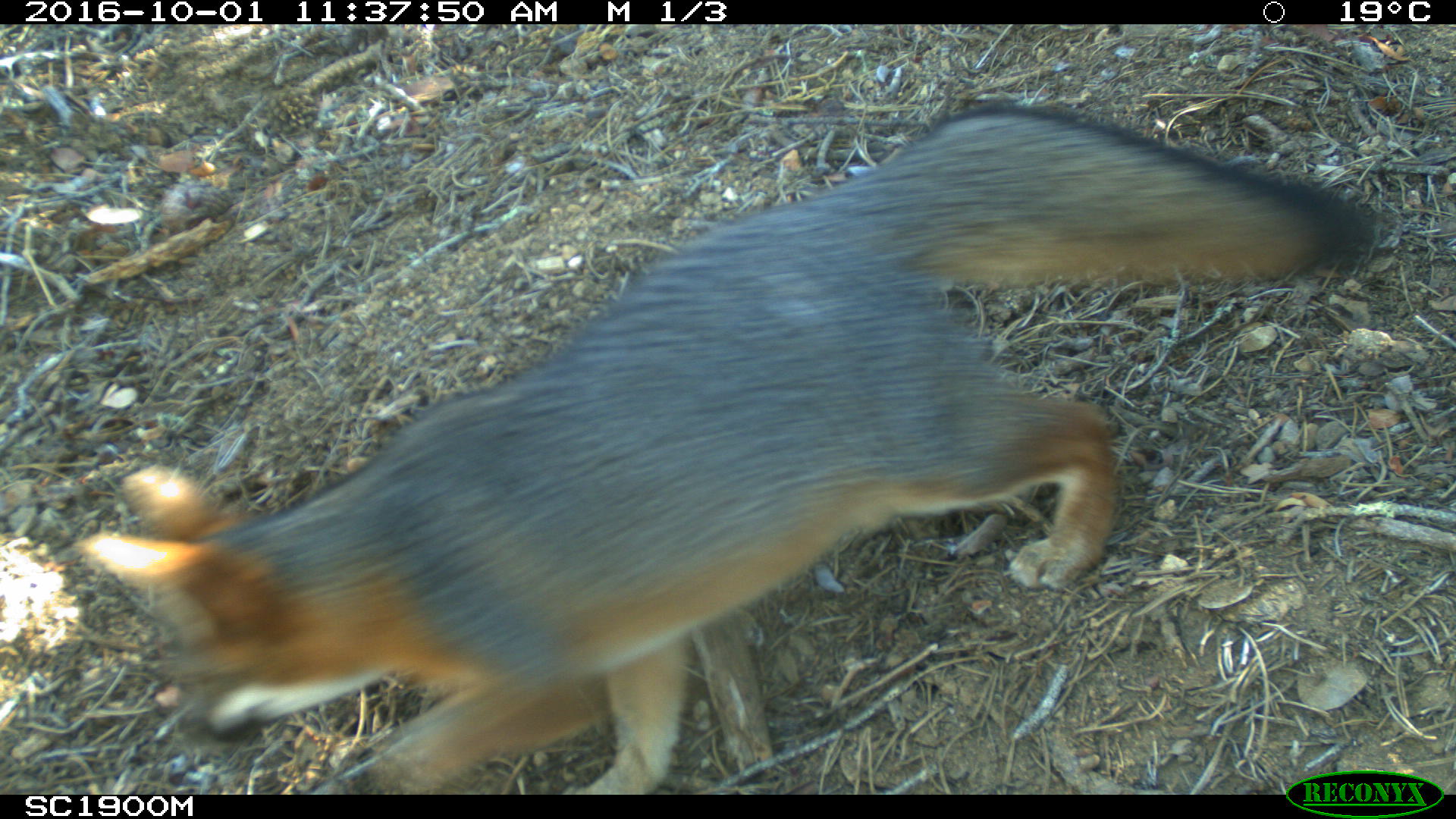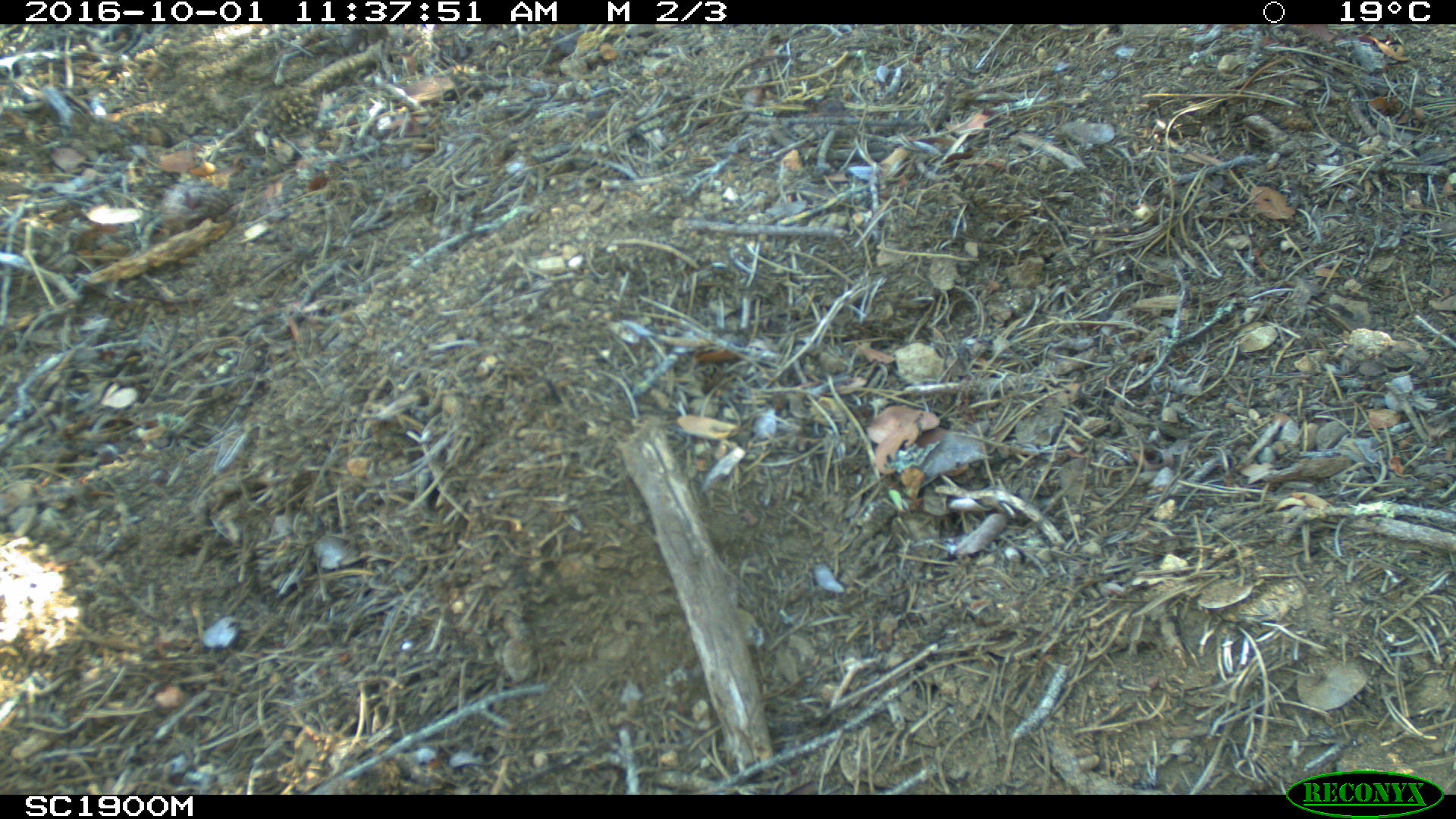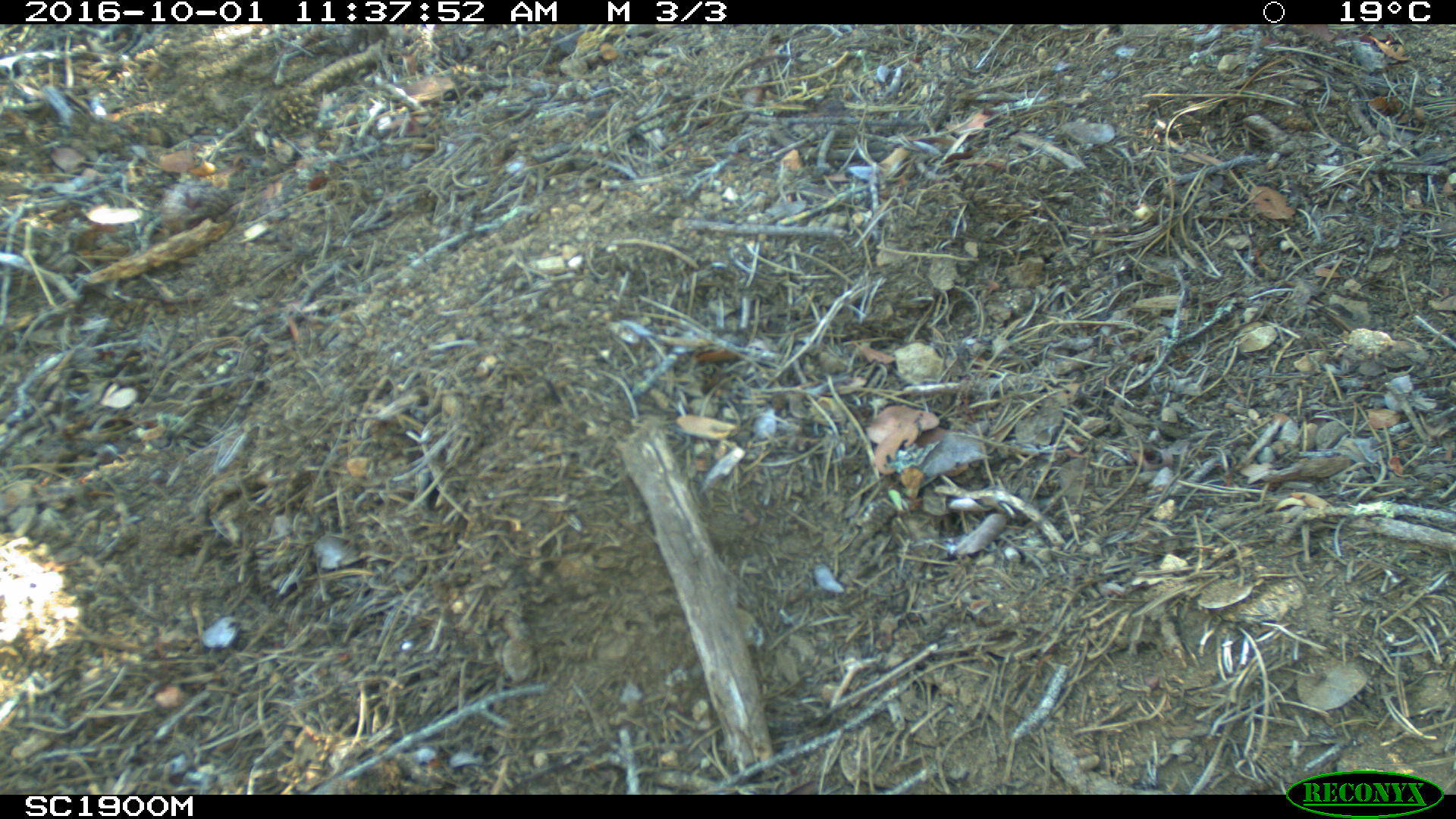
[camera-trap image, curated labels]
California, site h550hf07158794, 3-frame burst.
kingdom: Animalia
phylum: Chordata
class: Mammalia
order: Carnivora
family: Canidae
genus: Urocyon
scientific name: Urocyon littoralis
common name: island fox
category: fox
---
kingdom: Animalia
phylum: Chordata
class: Aves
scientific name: Aves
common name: bird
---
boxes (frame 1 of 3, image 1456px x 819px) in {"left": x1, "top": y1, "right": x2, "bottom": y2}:
fox: {"left": 79, "top": 102, "right": 1379, "bottom": 792}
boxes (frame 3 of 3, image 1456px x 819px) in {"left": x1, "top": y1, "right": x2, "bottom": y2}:
bird: {"left": 2, "top": 529, "right": 144, "bottom": 733}